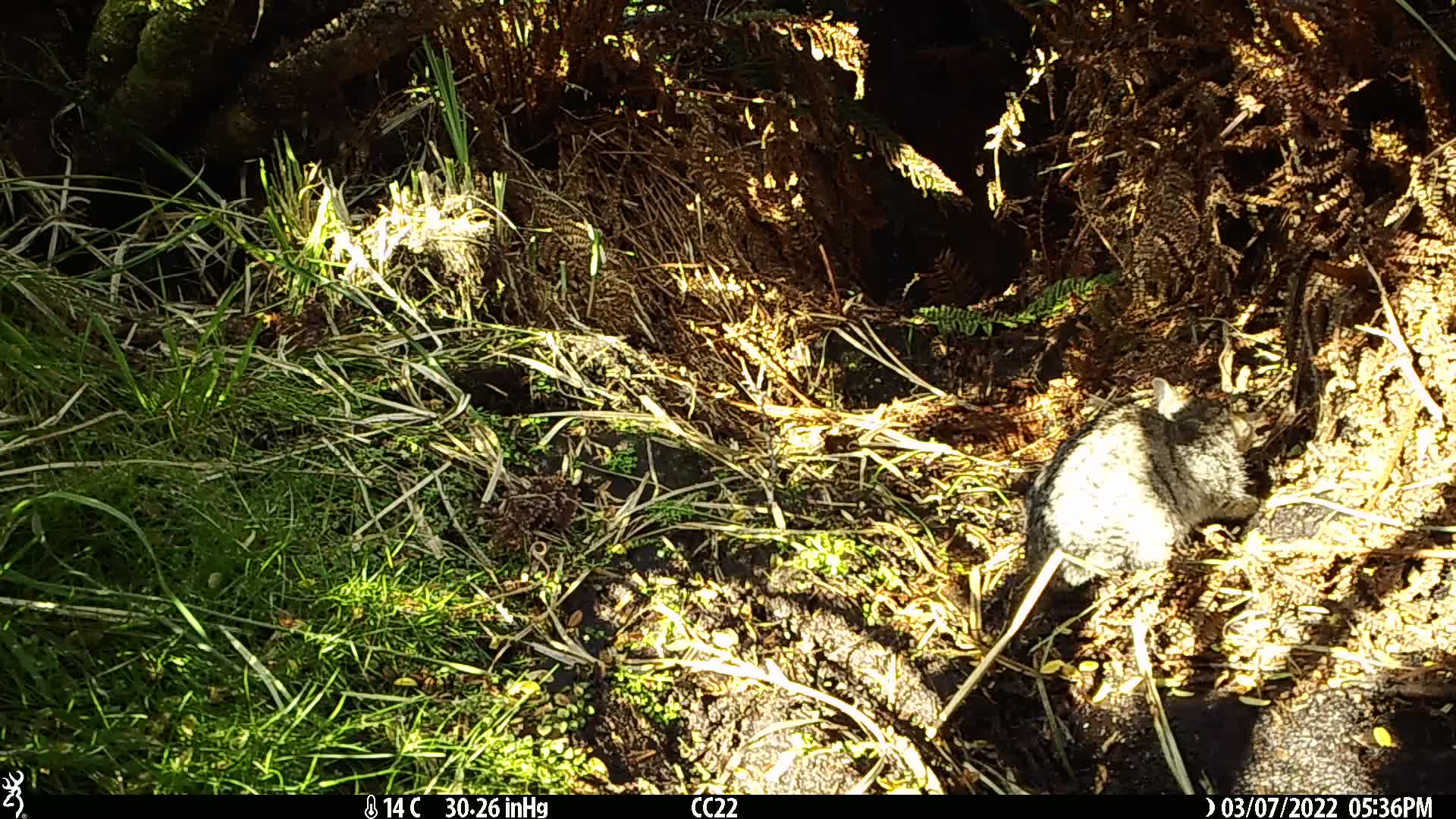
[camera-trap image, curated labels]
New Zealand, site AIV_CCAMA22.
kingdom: Animalia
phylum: Chordata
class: Mammalia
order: Carnivora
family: Felidae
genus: Felis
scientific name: Felis catus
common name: domestic cat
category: cat